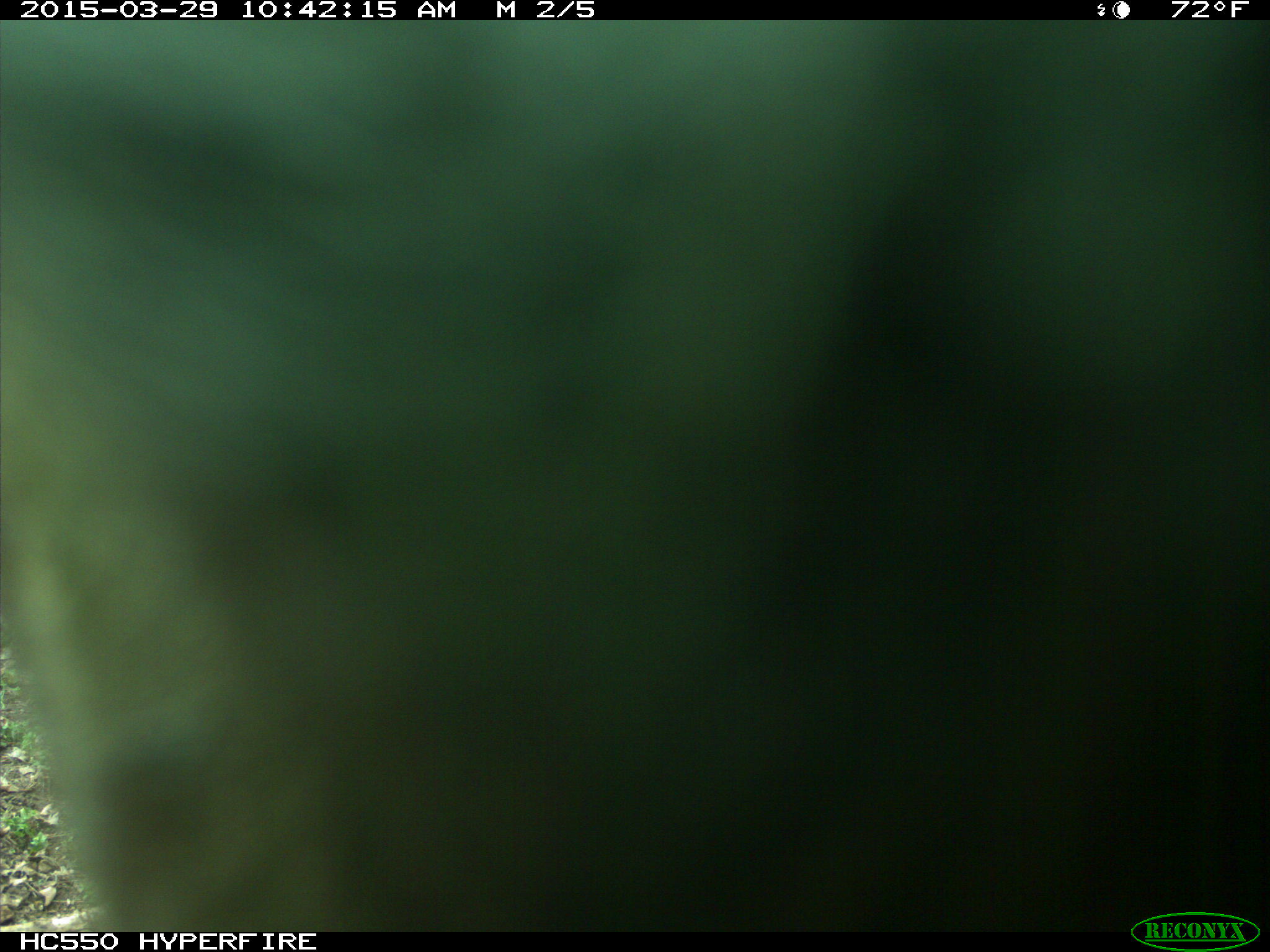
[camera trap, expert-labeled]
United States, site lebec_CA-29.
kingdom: Animalia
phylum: Chordata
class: Mammalia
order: Artiodactyla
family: Bovidae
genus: Bos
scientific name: Bos taurus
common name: domestic cow